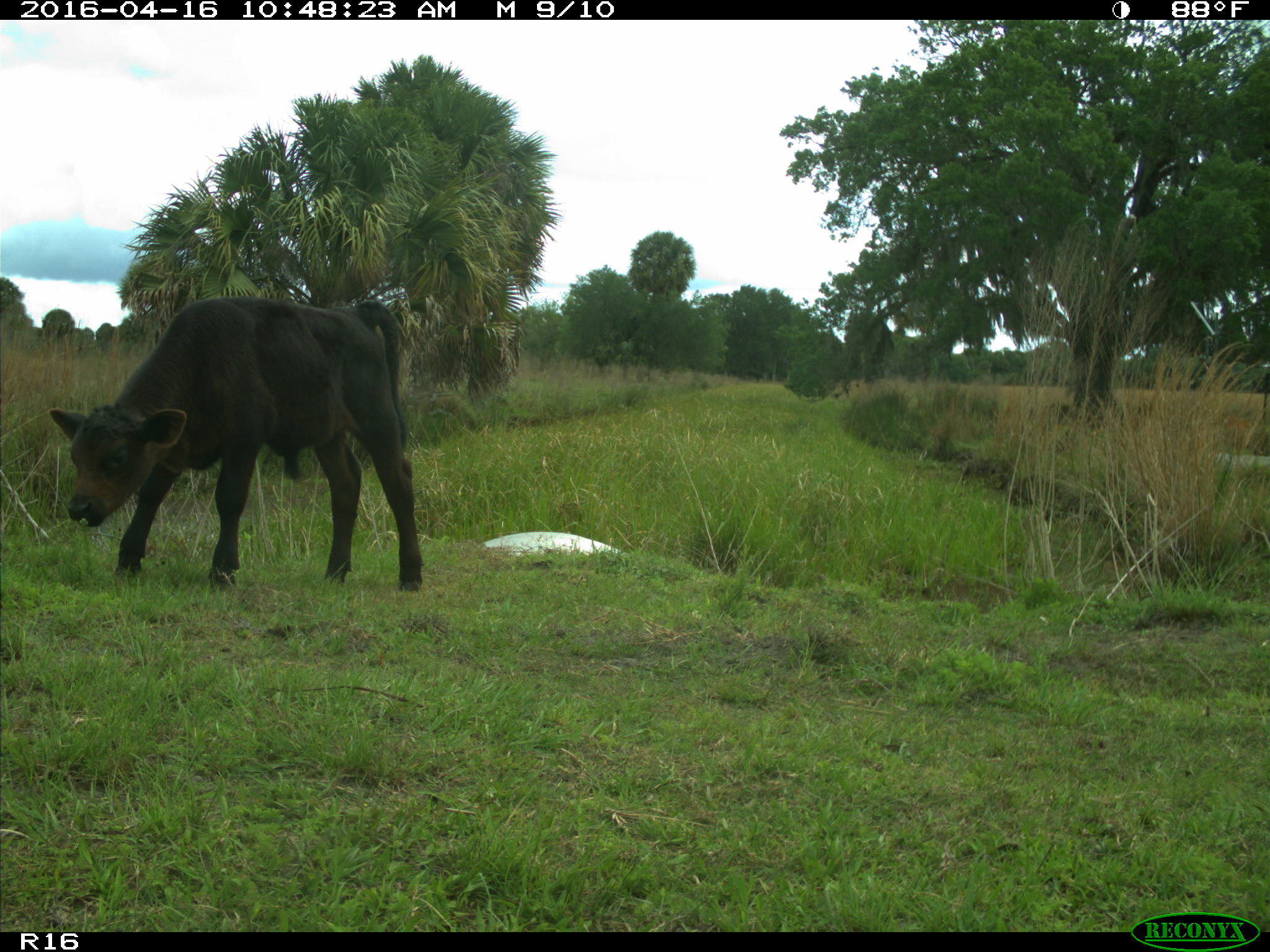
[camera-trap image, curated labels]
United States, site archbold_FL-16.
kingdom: Animalia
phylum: Chordata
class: Mammalia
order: Artiodactyla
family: Bovidae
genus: Bos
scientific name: Bos taurus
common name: domestic cow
Bos taurus (domestic cow).